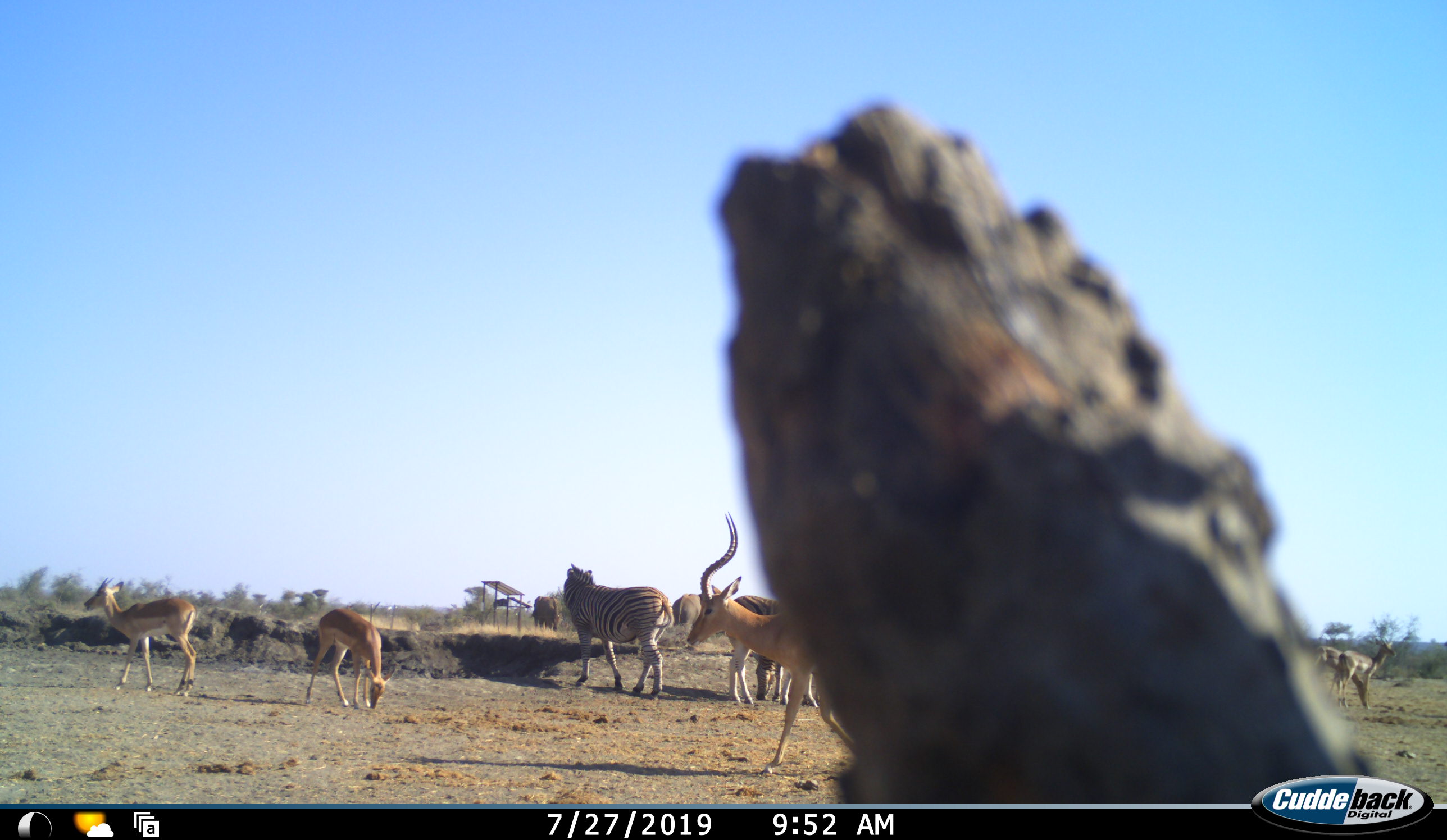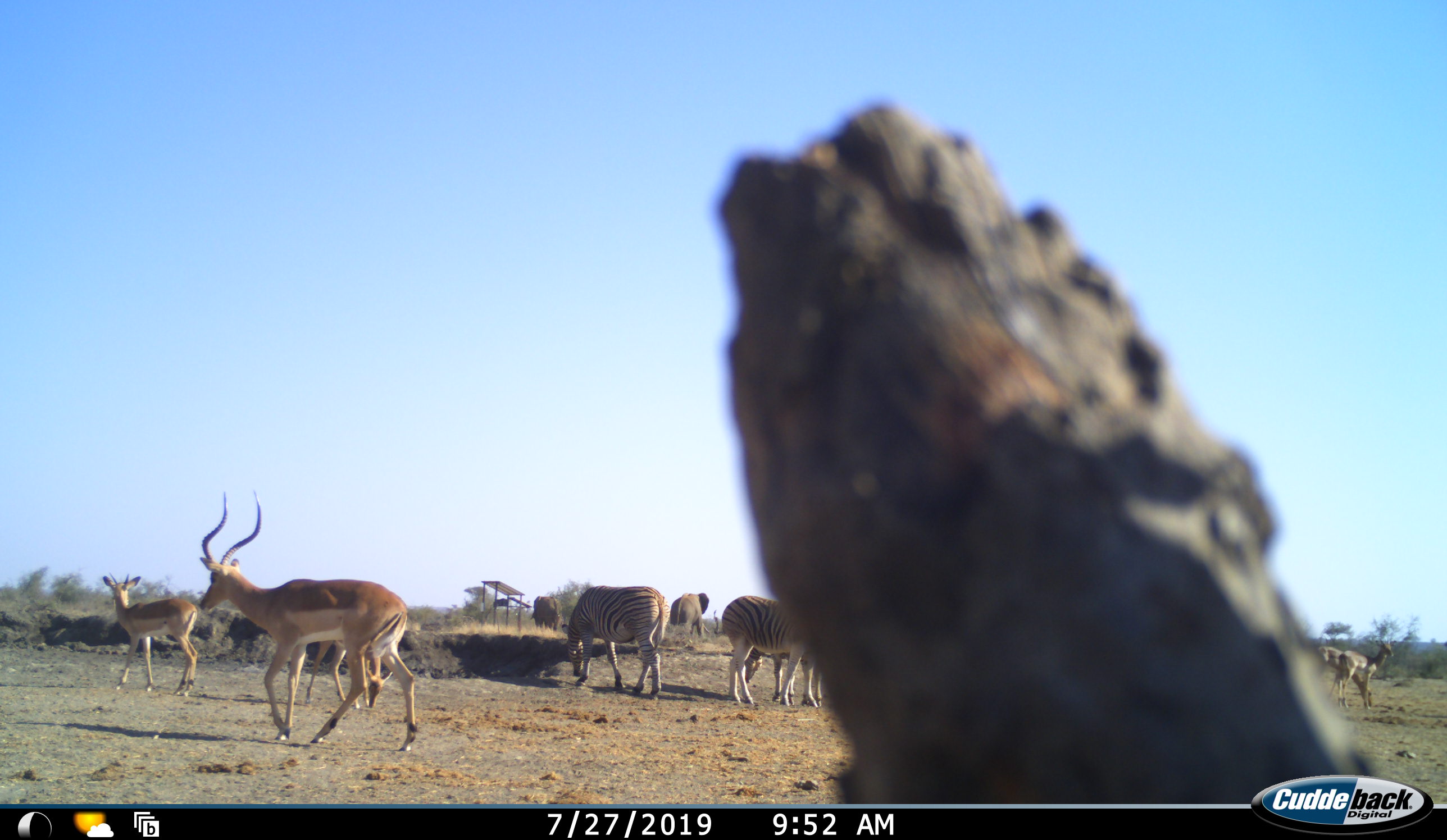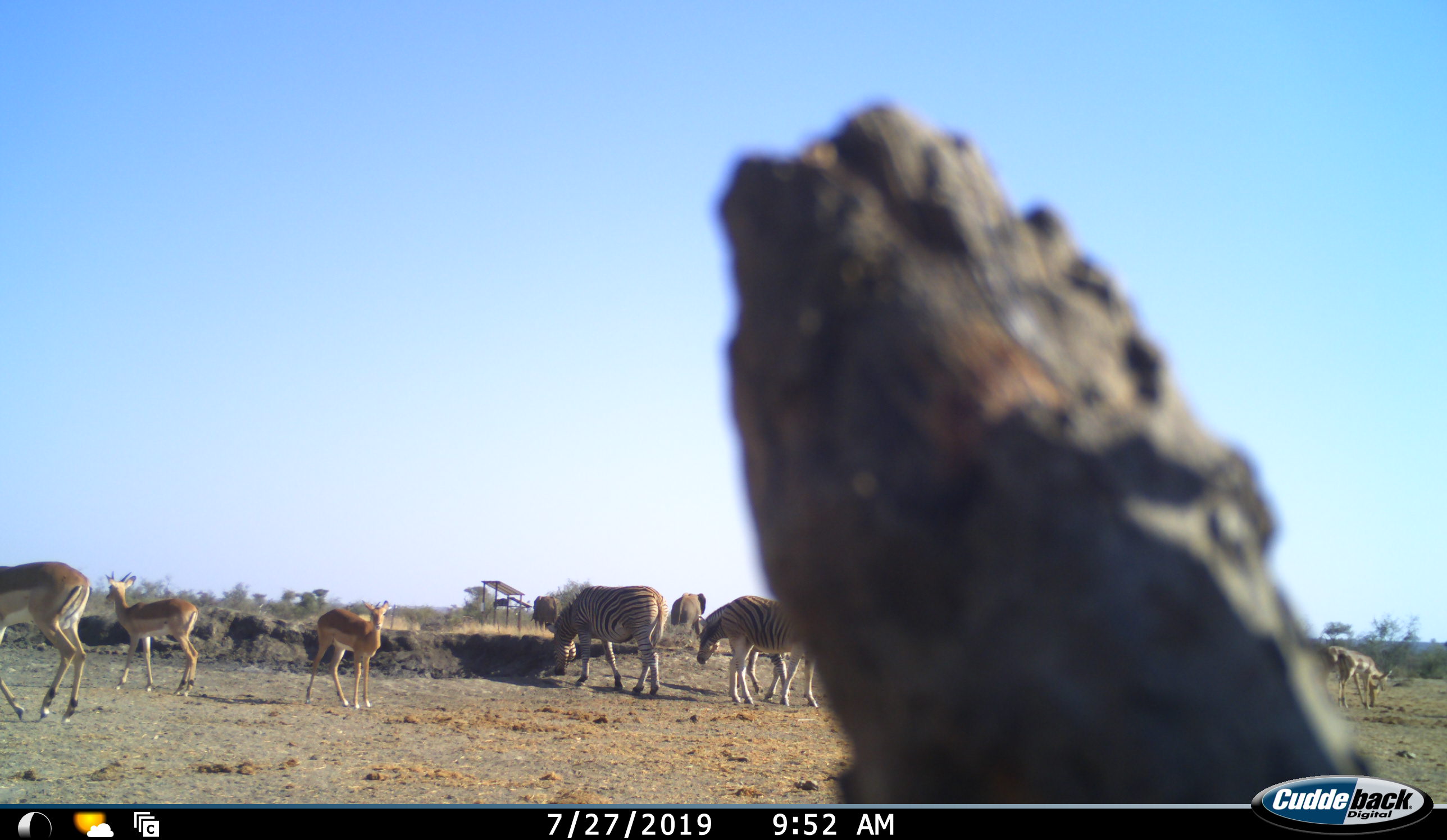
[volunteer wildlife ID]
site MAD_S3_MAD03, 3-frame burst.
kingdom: Animalia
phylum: Chordata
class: Mammalia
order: Proboscidea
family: Elephantidae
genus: Loxodonta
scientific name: Loxodonta africana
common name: african bush elephant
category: elephant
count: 2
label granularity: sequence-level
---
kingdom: Animalia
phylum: Chordata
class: Mammalia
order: Artiodactyla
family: Bovidae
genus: Aepyceros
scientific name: Aepyceros melampus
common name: impala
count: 5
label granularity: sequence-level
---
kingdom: Animalia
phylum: Chordata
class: Mammalia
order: Perissodactyla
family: Equidae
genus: Equus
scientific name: Equus quagga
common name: plains zebra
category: zebraplains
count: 2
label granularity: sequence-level